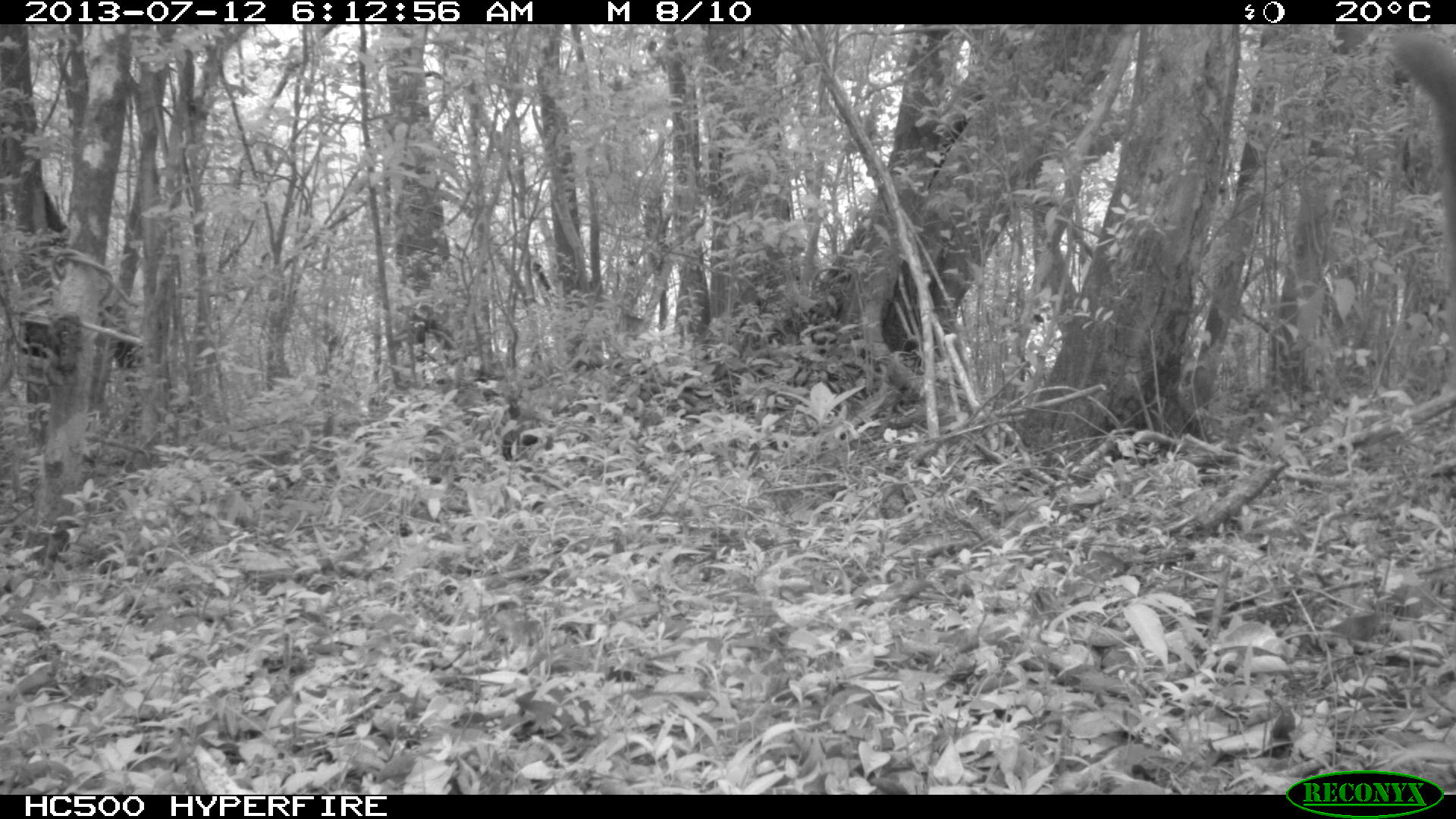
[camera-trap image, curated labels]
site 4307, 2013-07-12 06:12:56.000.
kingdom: Animalia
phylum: Chordata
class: Mammalia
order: Carnivora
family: Procyonidae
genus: Nasua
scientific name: Nasua narica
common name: white-nosed coati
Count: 1.